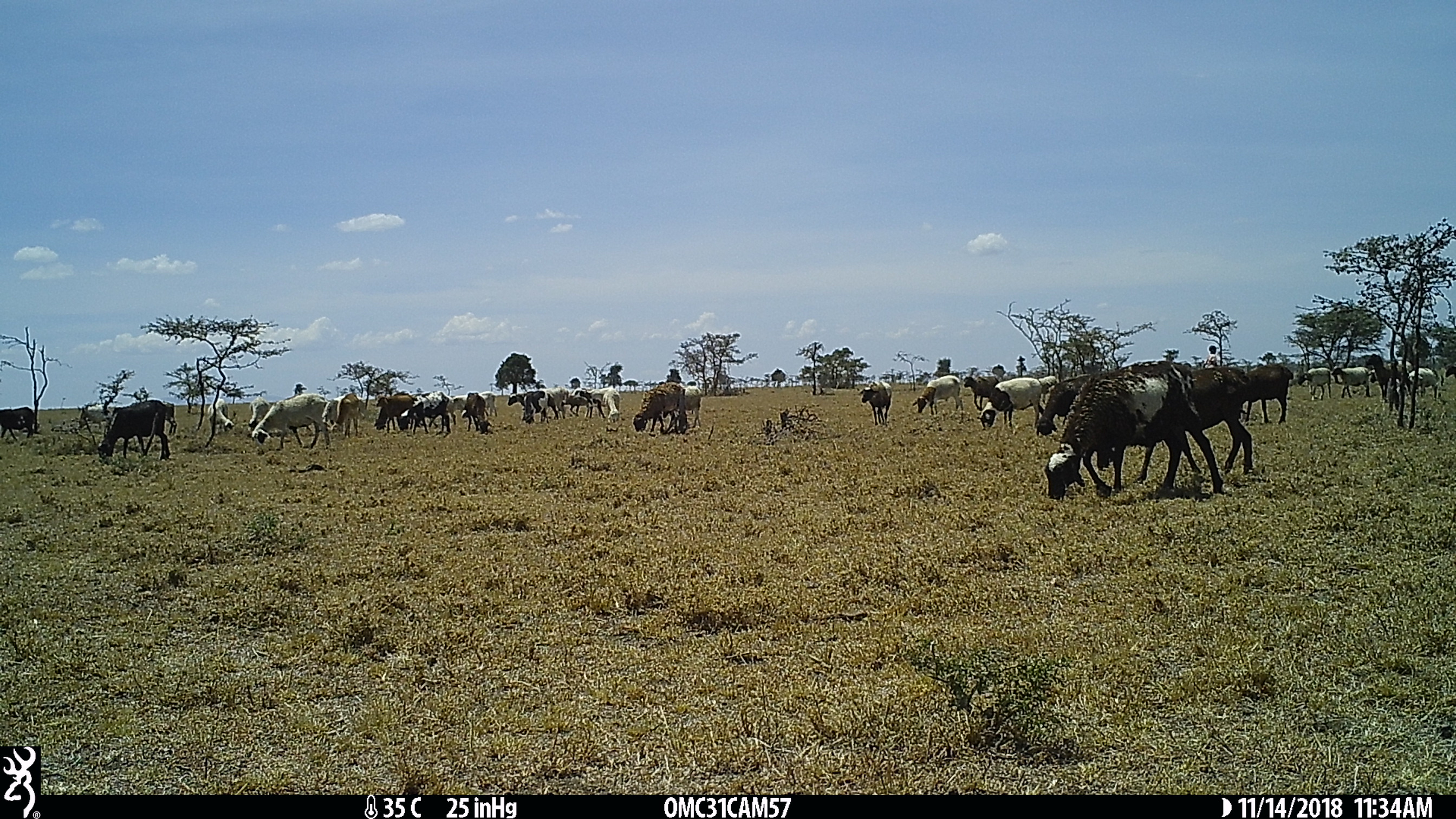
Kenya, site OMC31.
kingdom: Animalia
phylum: Chordata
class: Mammalia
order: Artiodactyla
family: Bovidae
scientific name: Bovidae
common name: sheep or goat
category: shoat